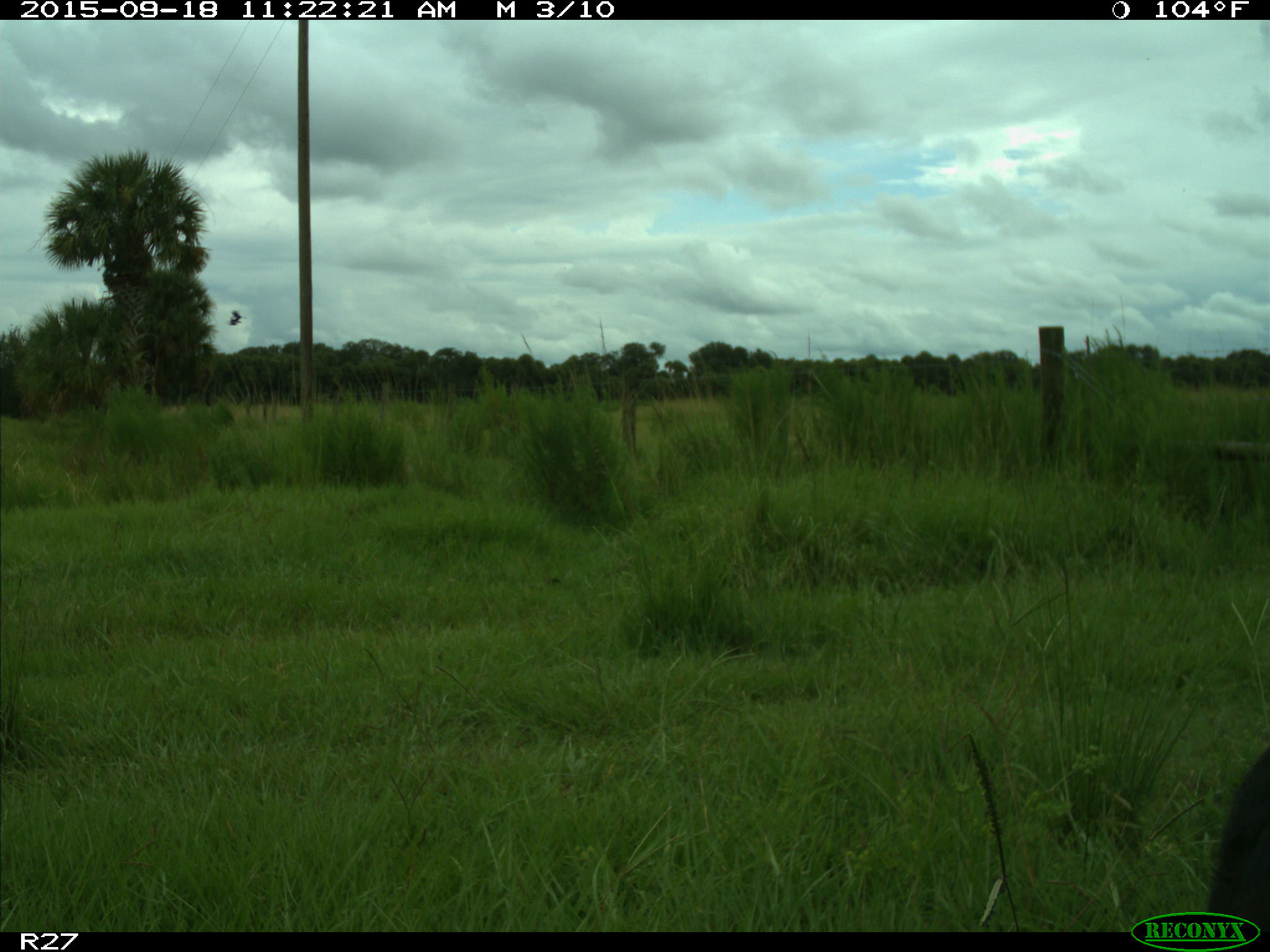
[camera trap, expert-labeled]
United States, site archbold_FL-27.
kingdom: Animalia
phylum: Chordata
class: Mammalia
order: Artiodactyla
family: Bovidae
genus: Bos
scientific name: Bos taurus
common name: domestic cow